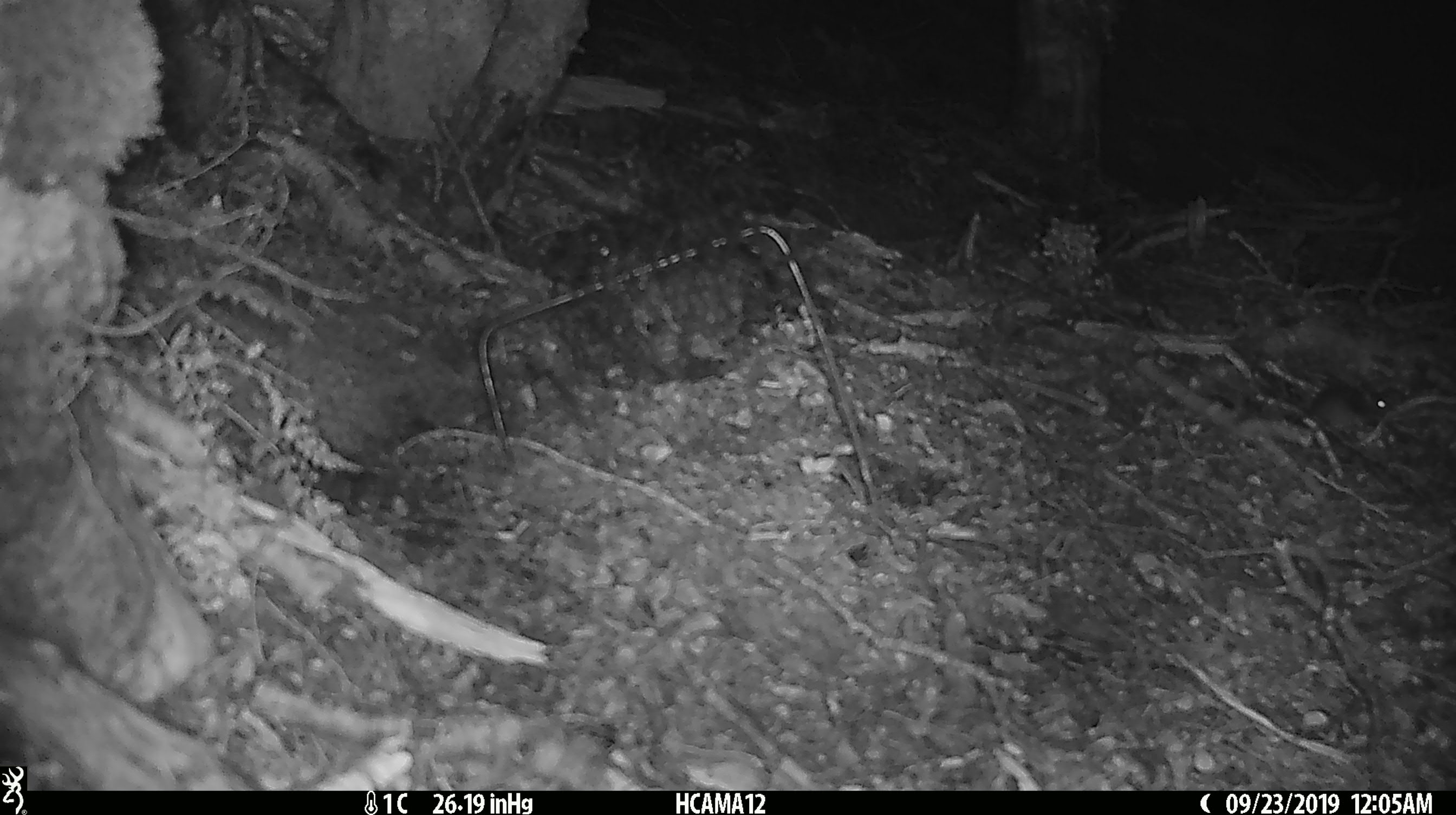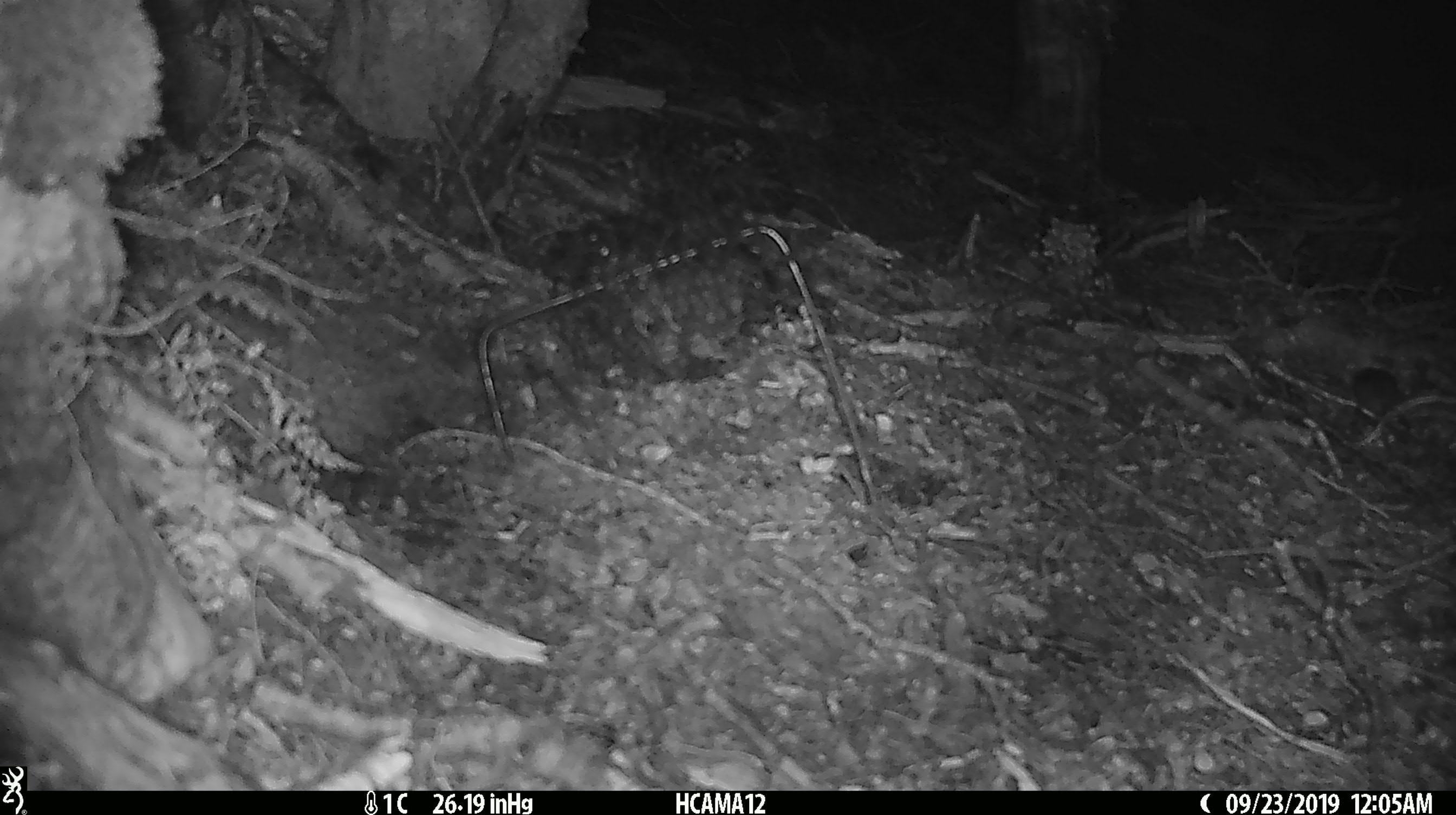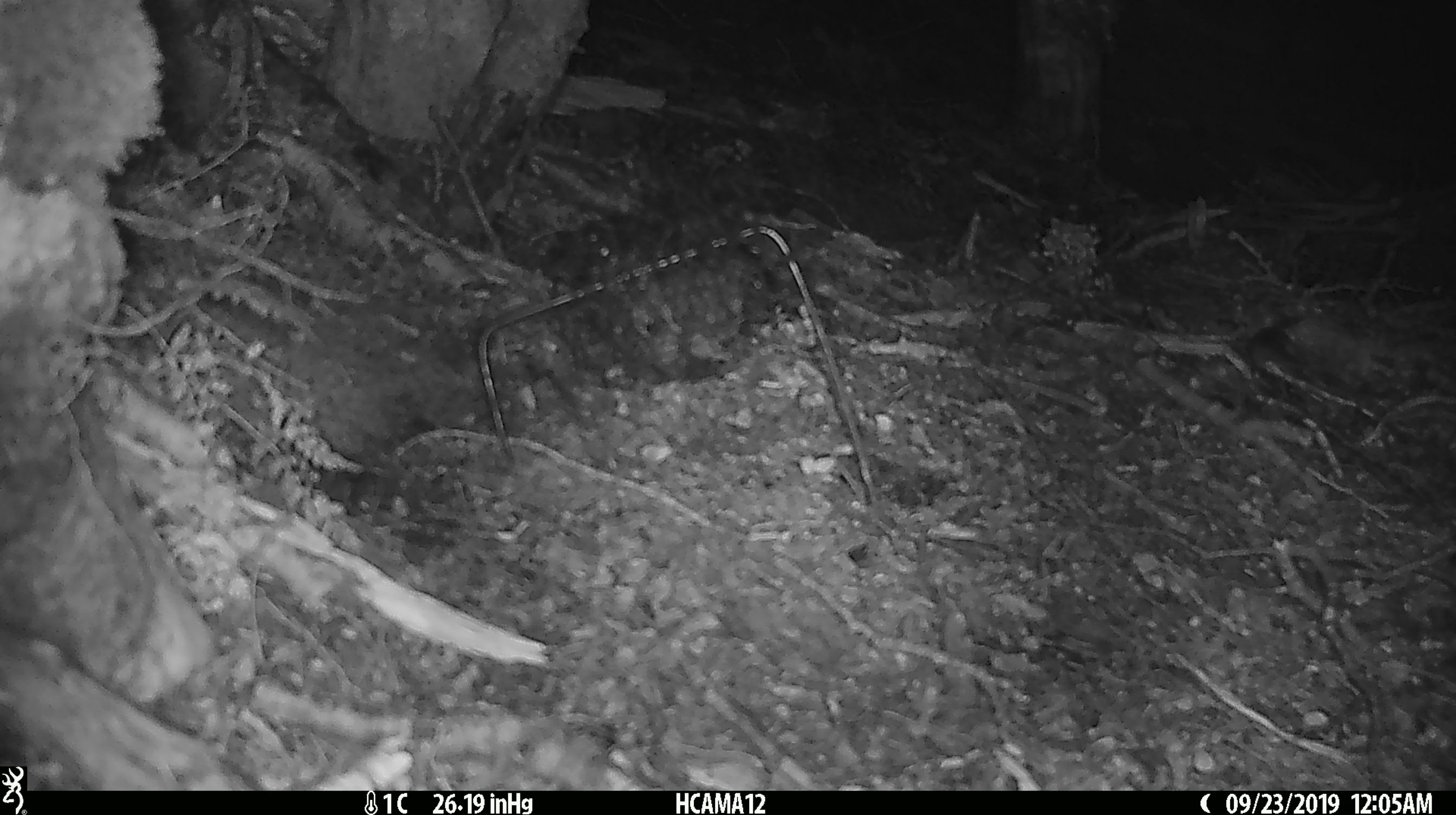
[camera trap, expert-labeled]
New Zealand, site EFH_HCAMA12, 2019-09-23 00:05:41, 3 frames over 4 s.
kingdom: Animalia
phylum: Chordata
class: Mammalia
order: Rodentia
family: Muridae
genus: Mus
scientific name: Mus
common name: mouse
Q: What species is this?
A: Mouse (Mus).